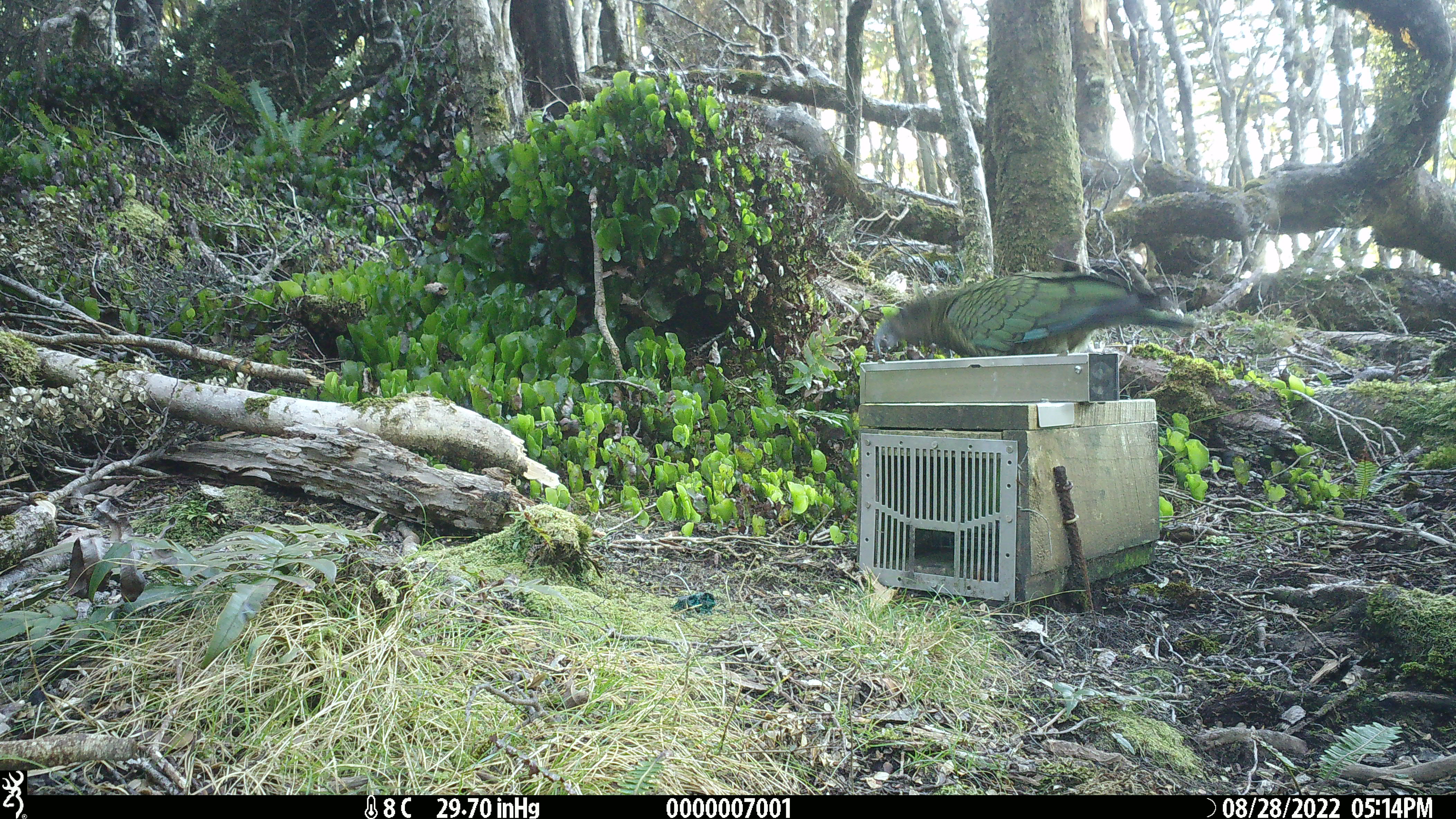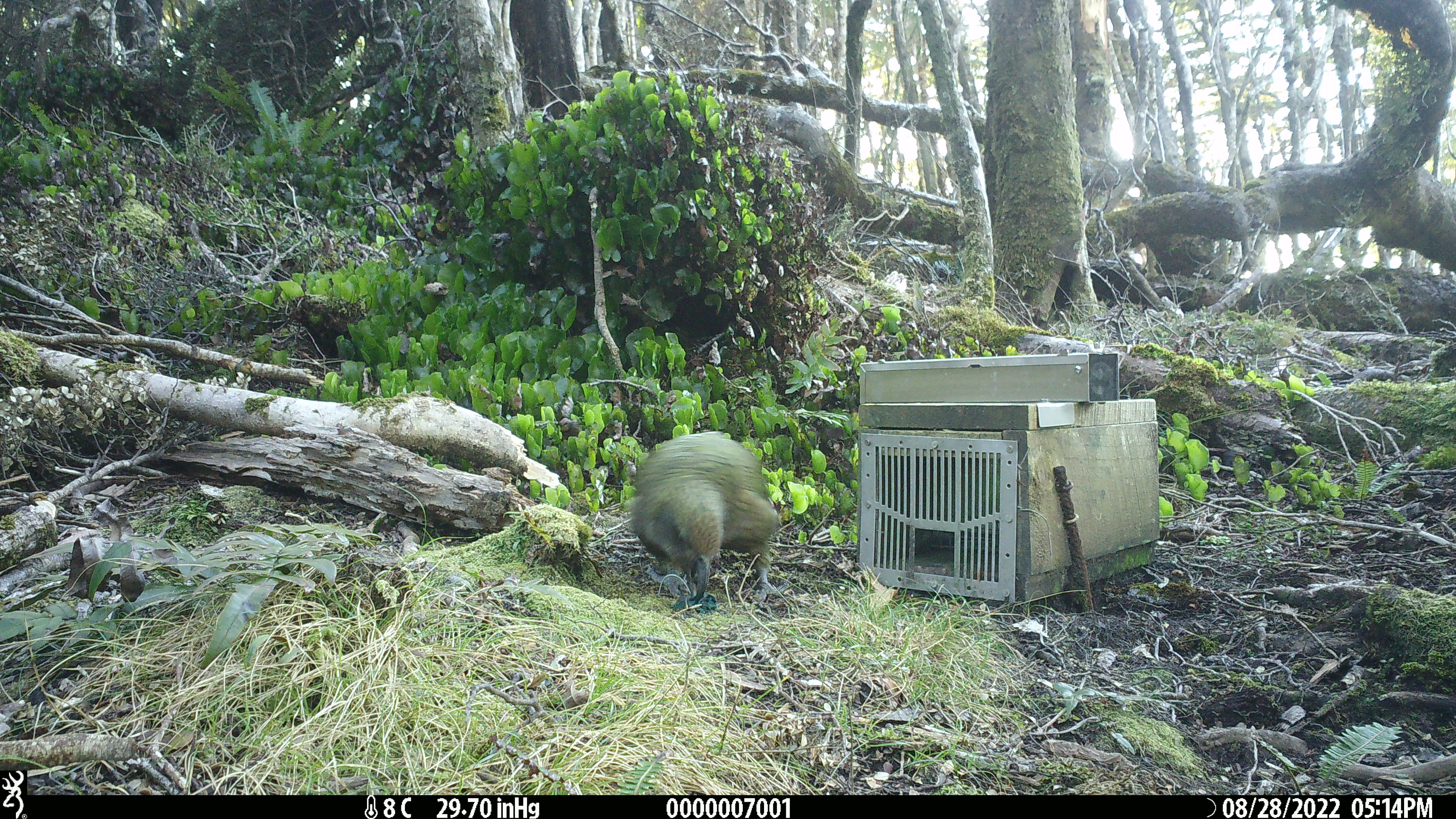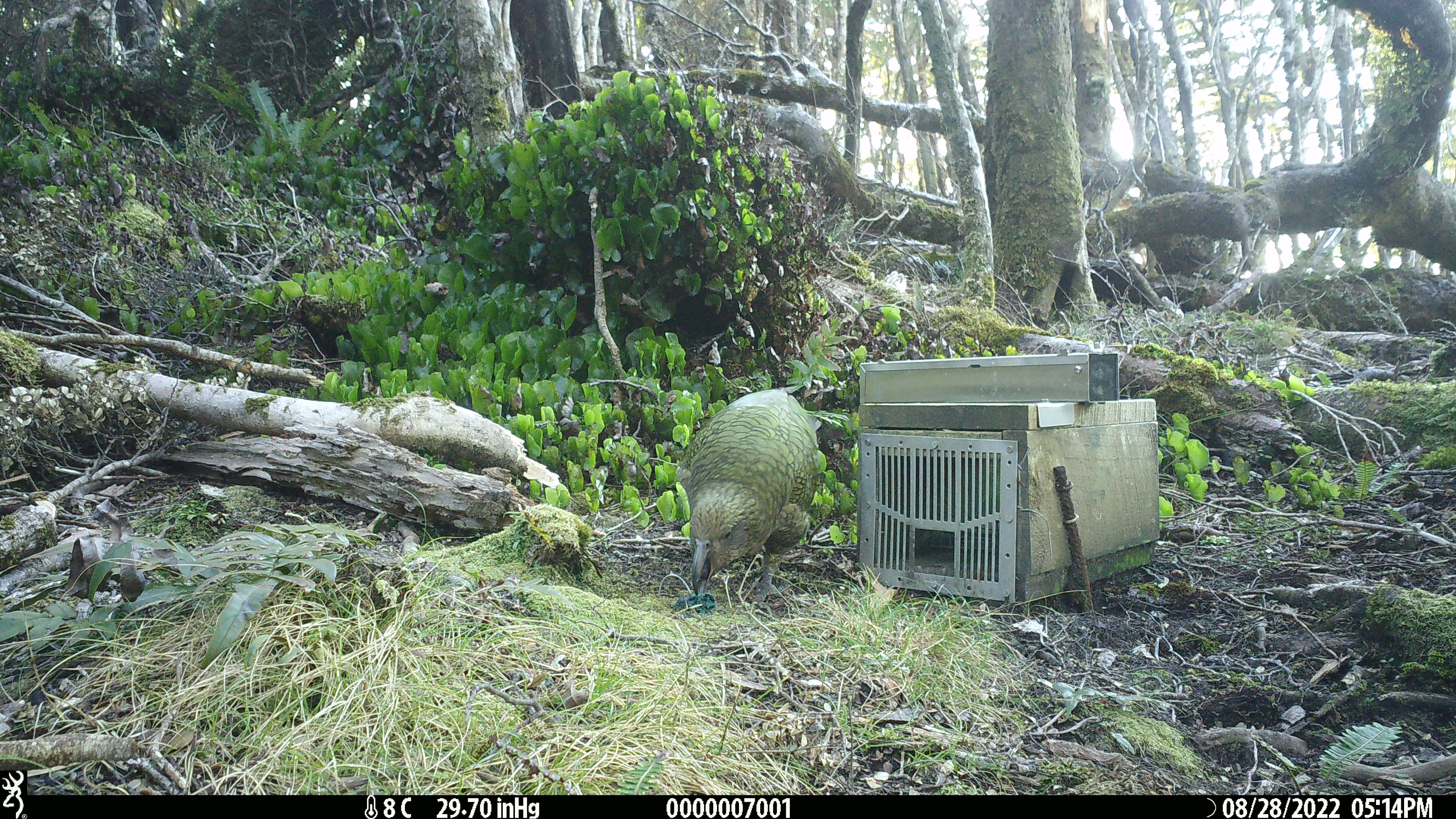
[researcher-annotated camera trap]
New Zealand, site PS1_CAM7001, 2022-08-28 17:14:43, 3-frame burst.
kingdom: Animalia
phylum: Chordata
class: Aves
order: Psittaciformes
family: Strigopidae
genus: Nestor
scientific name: Nestor notabilis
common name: kea